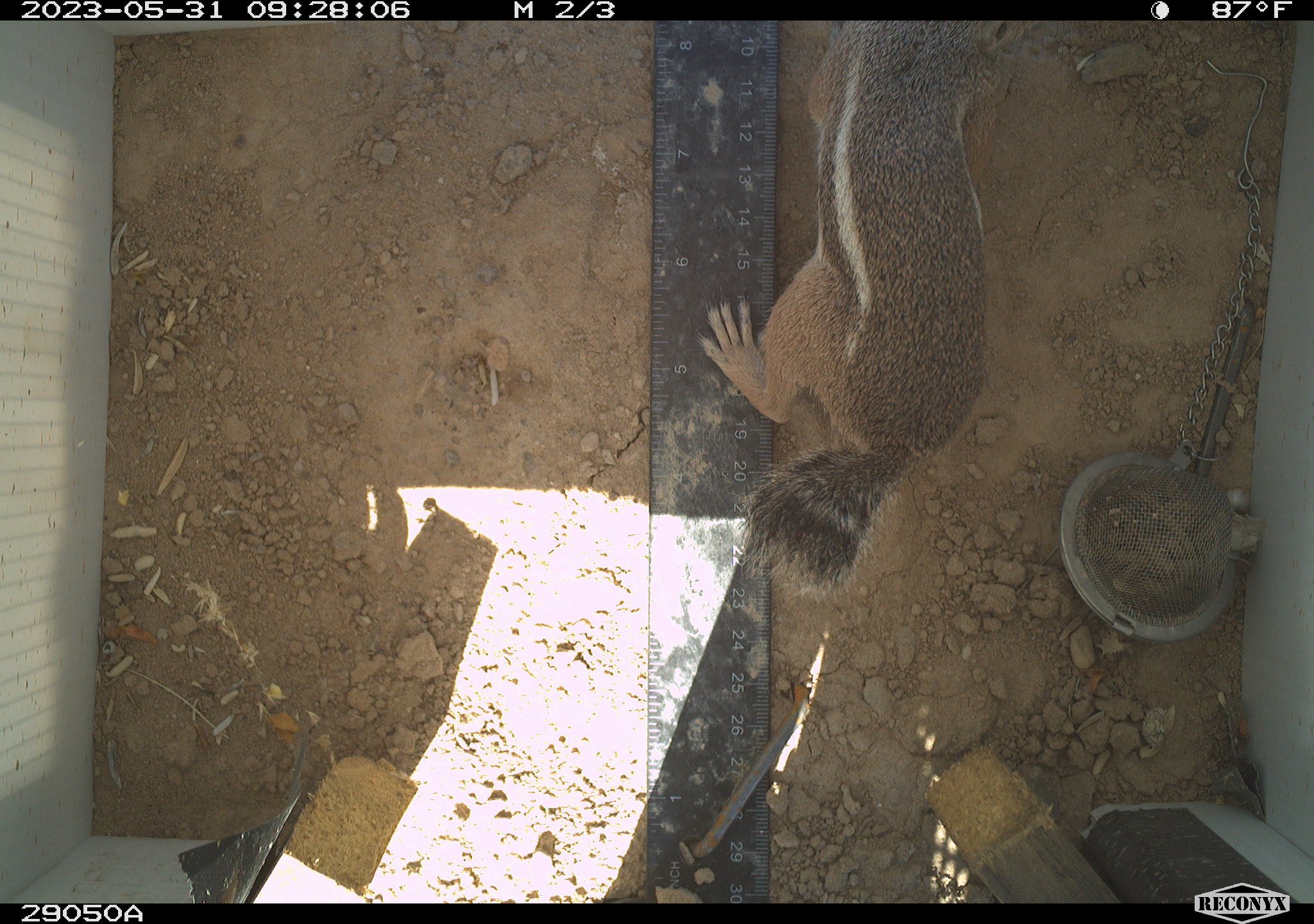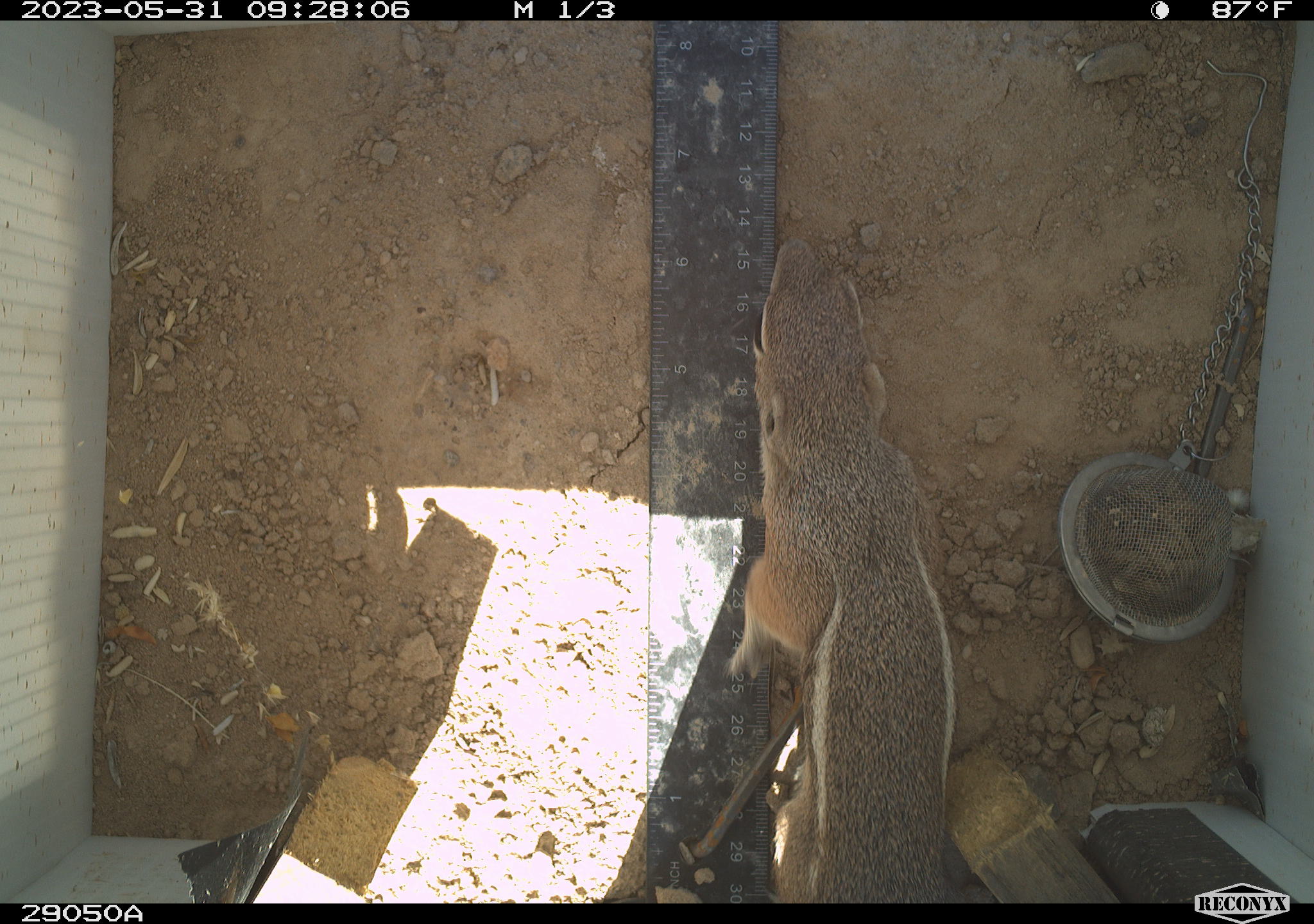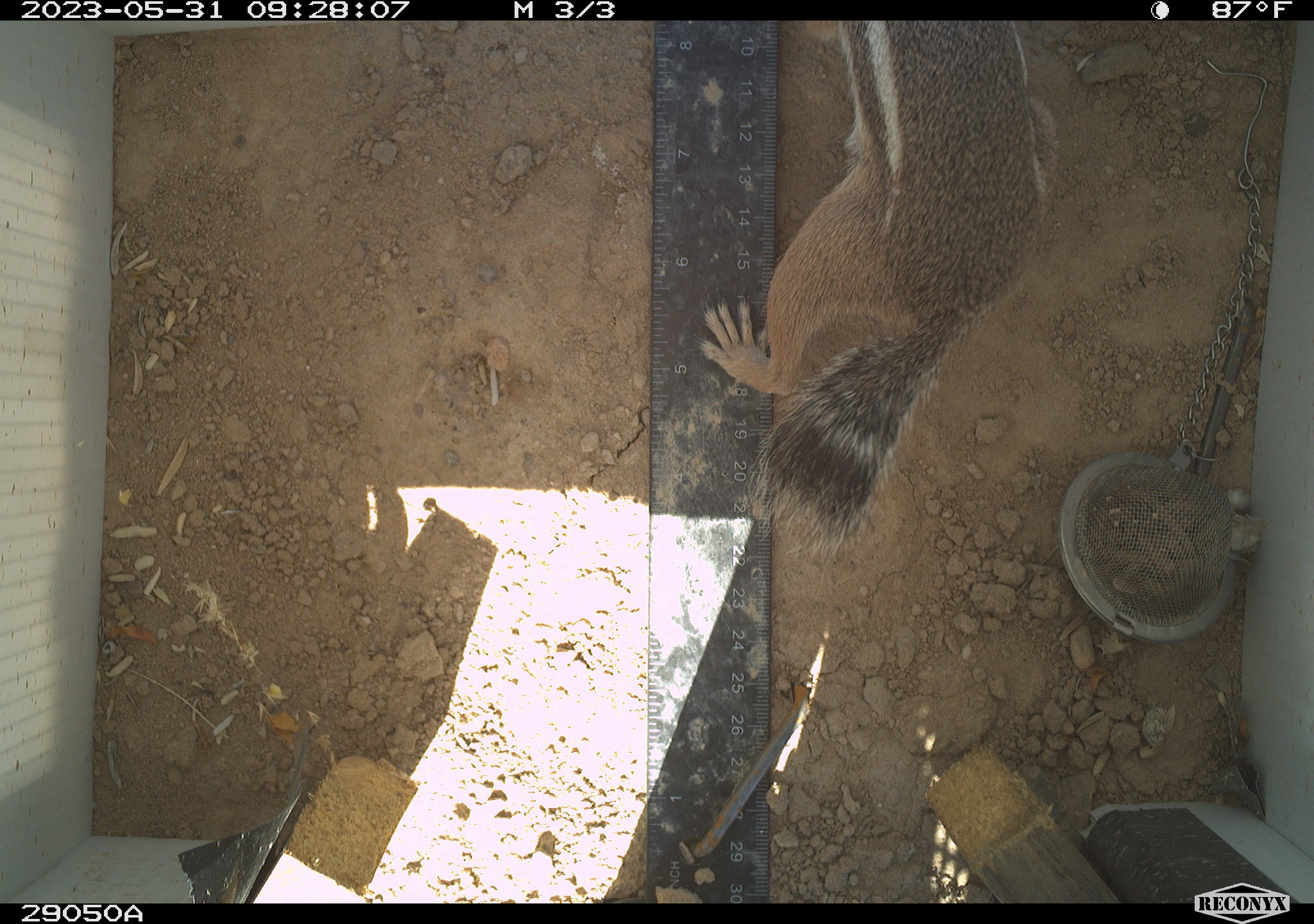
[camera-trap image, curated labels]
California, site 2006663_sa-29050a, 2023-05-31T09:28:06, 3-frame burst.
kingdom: Animalia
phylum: Chordata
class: Mammalia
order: Rodentia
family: Sciuridae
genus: Ammospermophilus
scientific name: Ammospermophilus leucurus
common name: white-tailed antelope squirrel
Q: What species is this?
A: White-tailed antelope squirrel (Ammospermophilus leucurus).